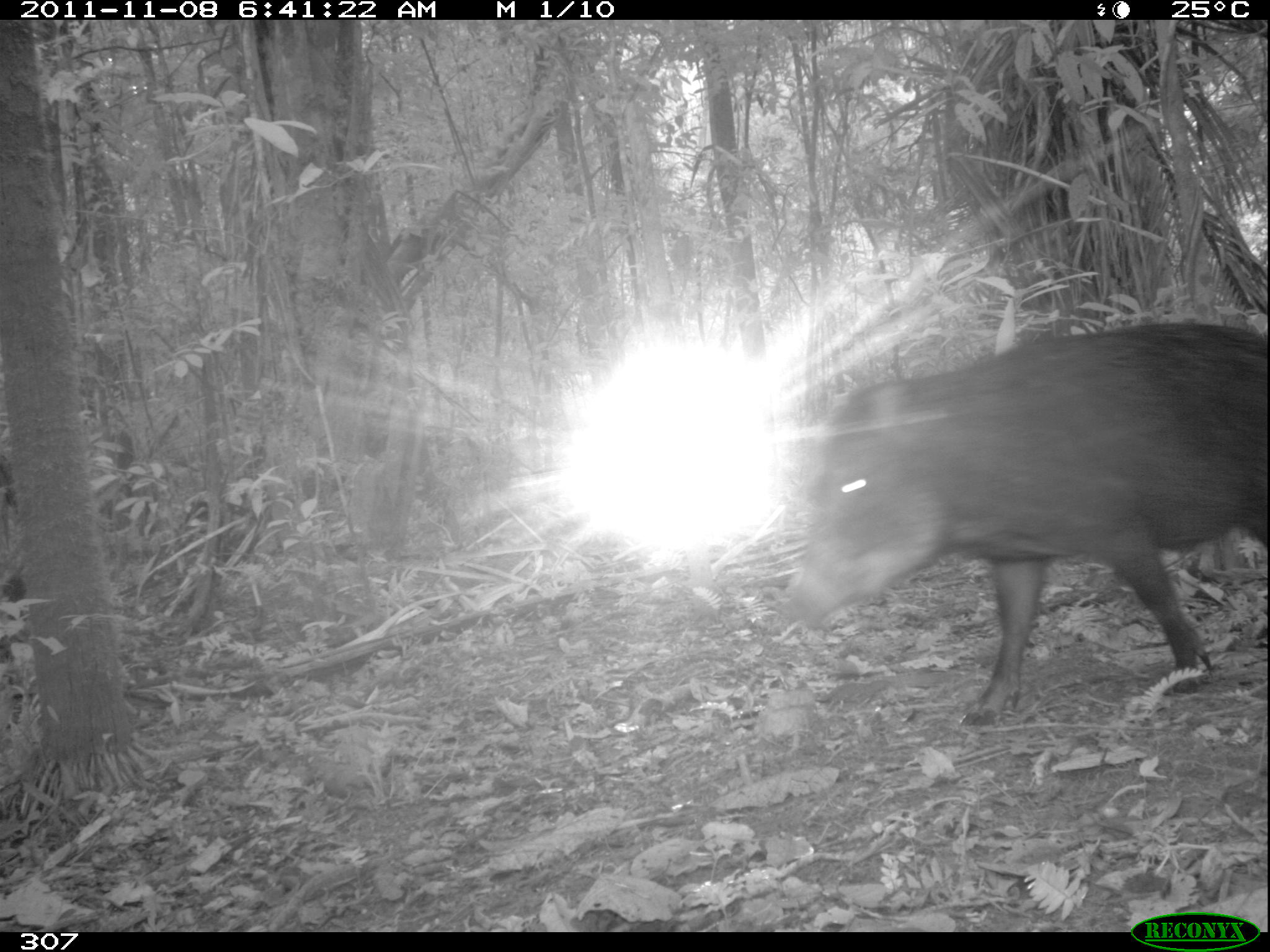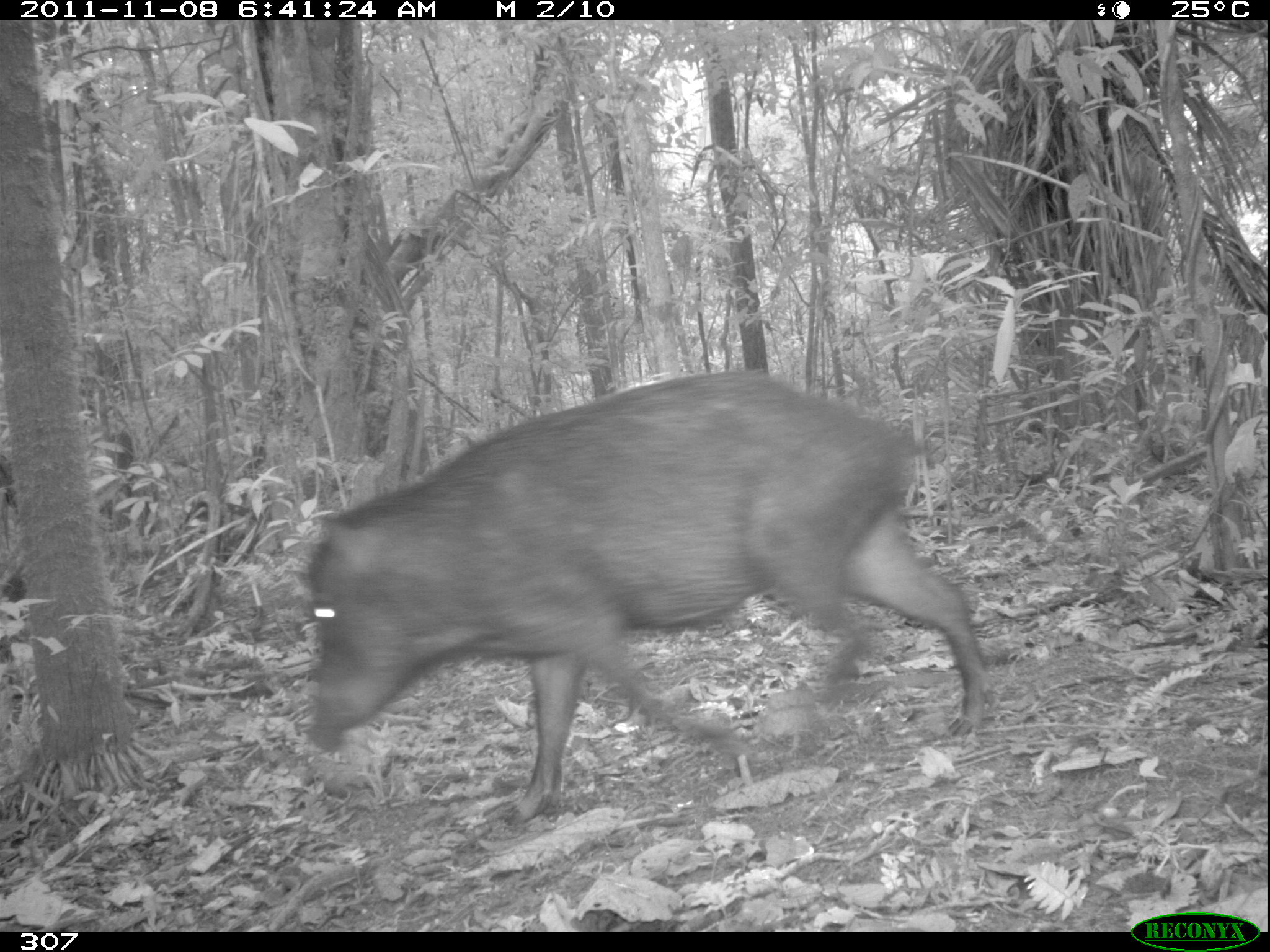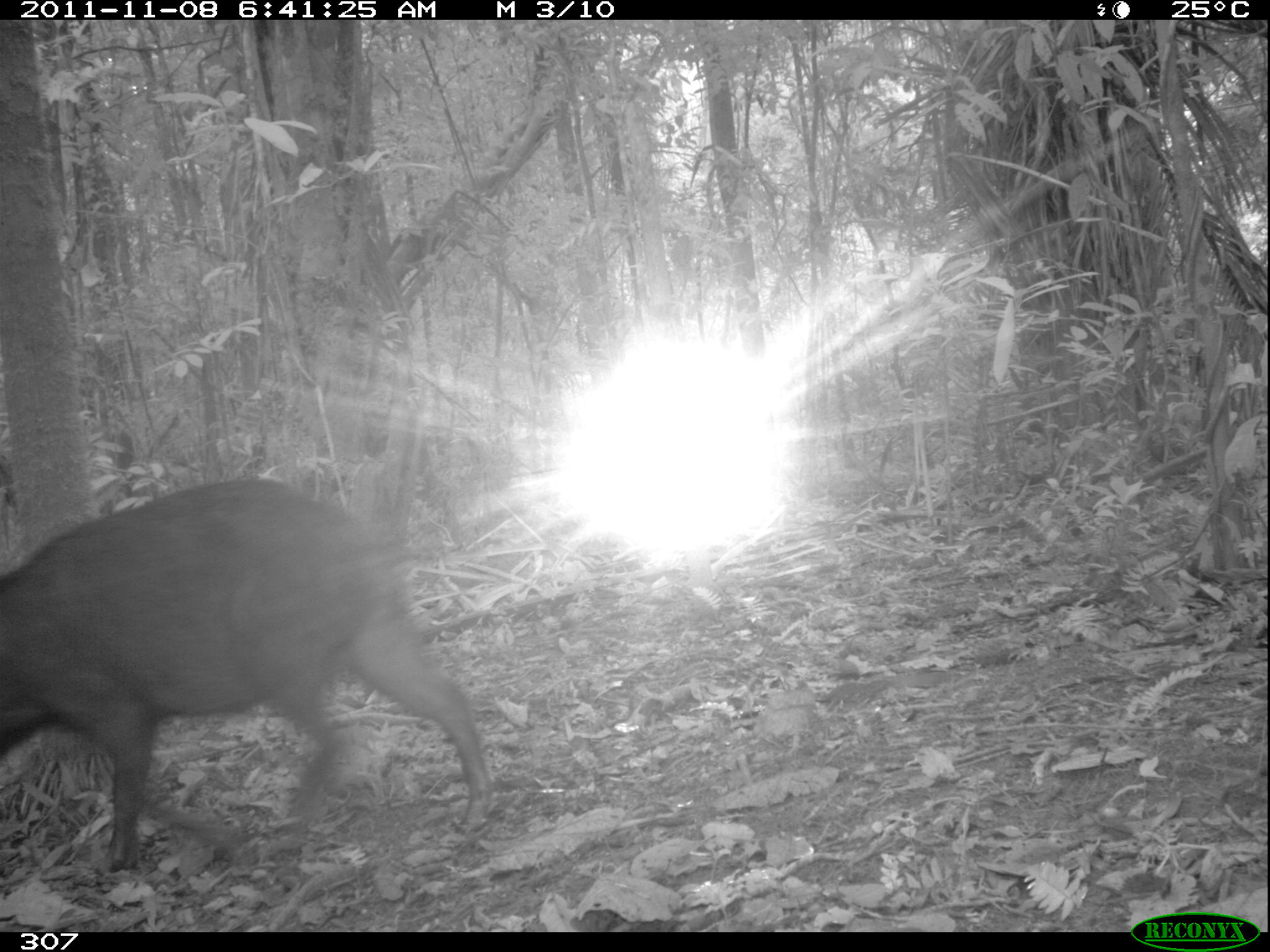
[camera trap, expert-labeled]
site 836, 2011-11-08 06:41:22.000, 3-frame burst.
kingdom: Animalia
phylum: Chordata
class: Mammalia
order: Artiodactyla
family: Tayassuidae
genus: Tayassu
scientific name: Tayassu pecari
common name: white-lipped peccary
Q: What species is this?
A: Tayassu pecari (white-lipped peccary).